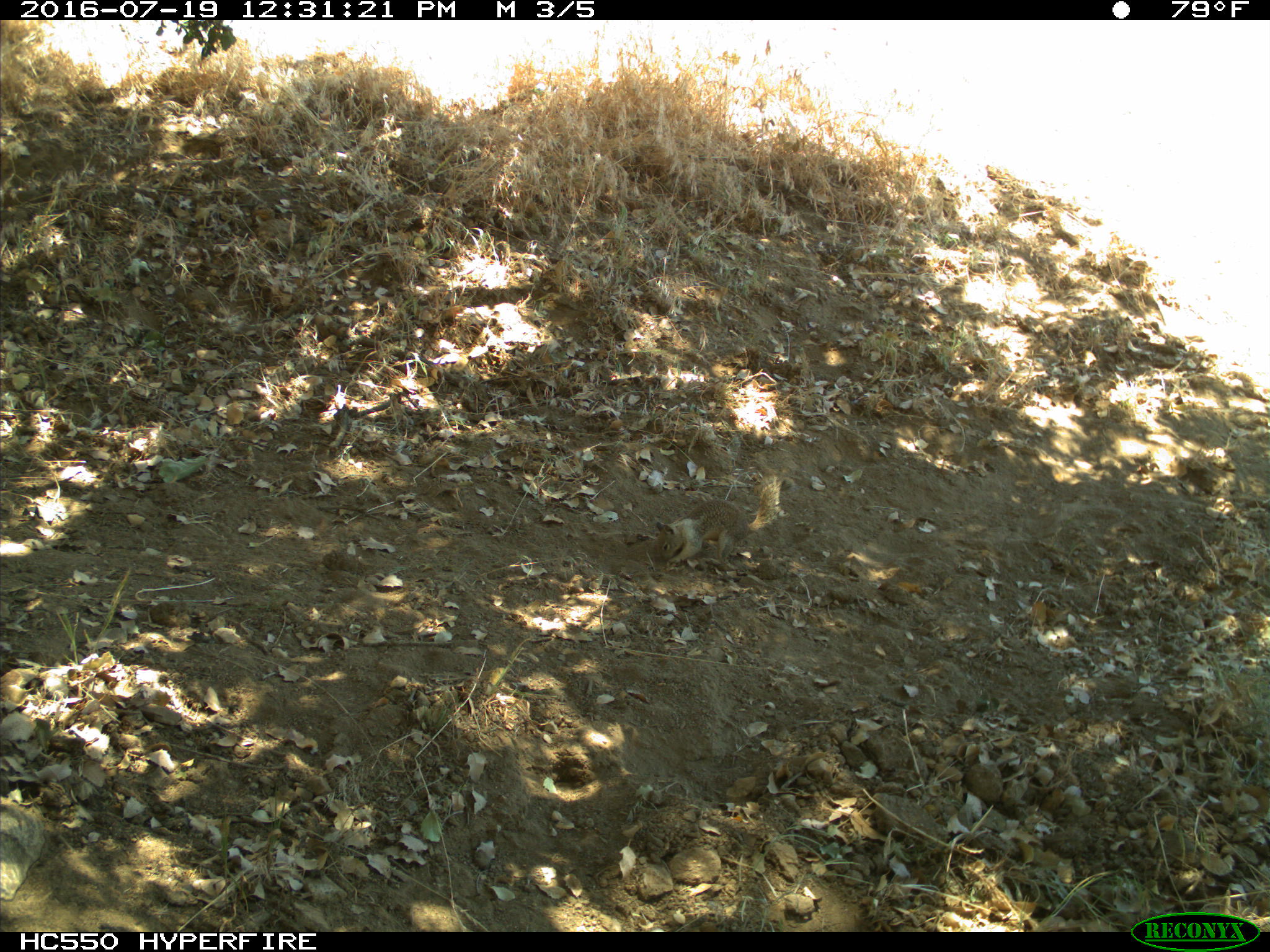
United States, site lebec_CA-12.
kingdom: Animalia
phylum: Chordata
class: Mammalia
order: Rodentia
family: Sciuridae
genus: Otospermophilus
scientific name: Otospermophilus beecheyi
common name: california ground squirrel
Otospermophilus beecheyi (california ground squirrel).